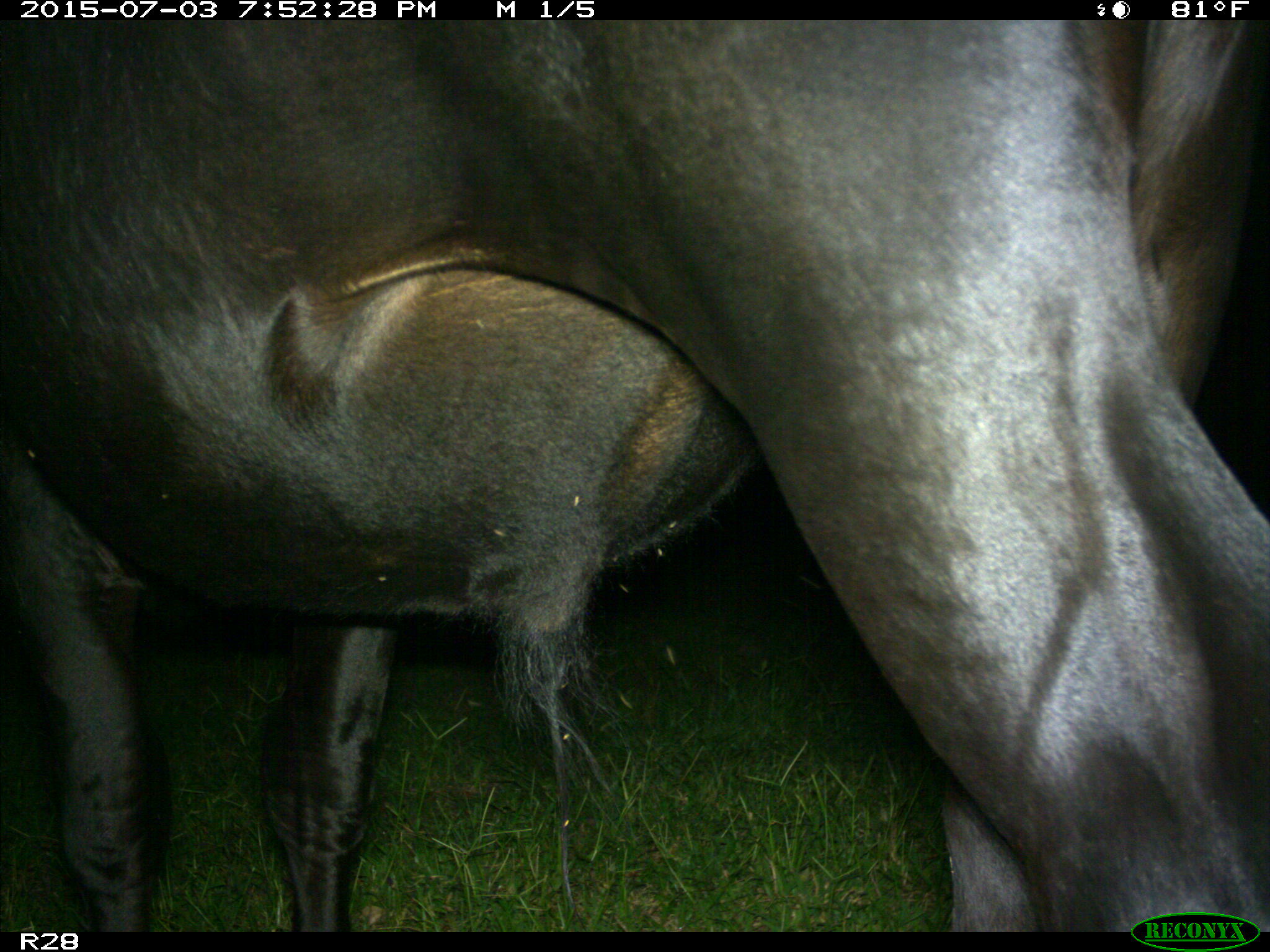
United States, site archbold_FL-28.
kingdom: Animalia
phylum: Chordata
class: Mammalia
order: Artiodactyla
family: Bovidae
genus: Bos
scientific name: Bos taurus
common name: domestic cow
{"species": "Bos taurus (domestic cow)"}